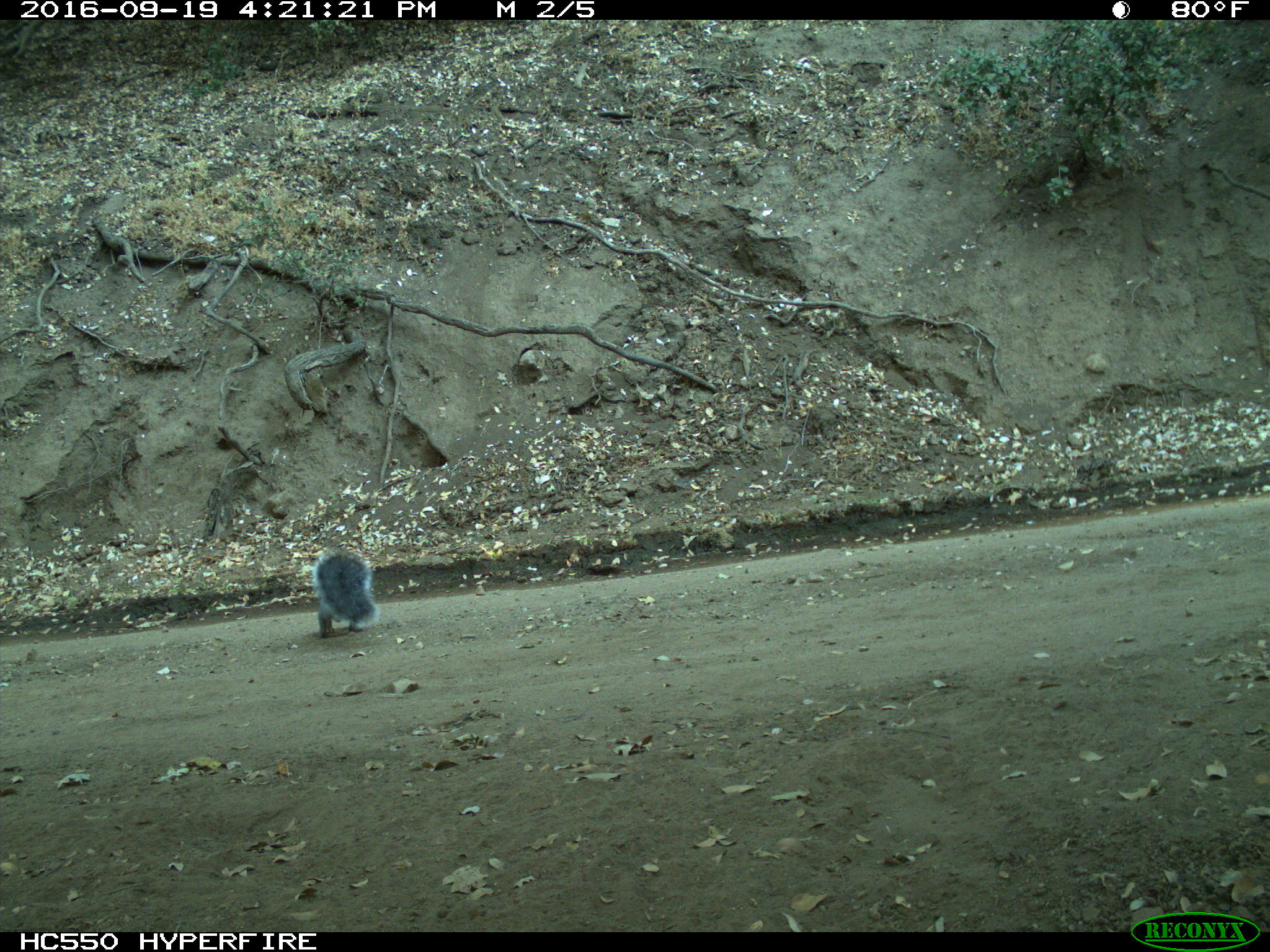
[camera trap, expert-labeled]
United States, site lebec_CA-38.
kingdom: Animalia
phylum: Chordata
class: Mammalia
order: Rodentia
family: Sciuridae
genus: Sciurus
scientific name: Sciurus carolinensis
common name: eastern gray squirrel